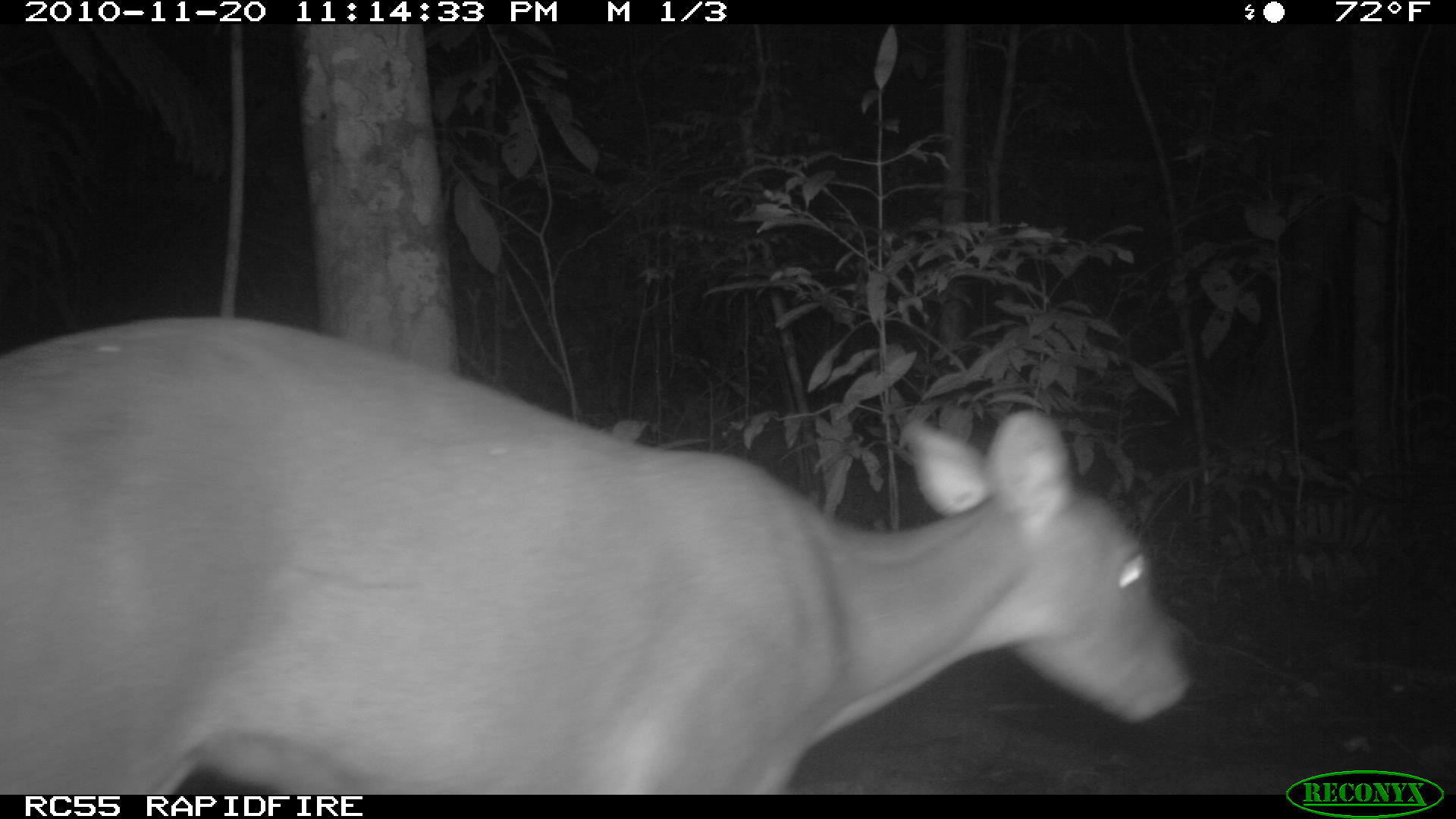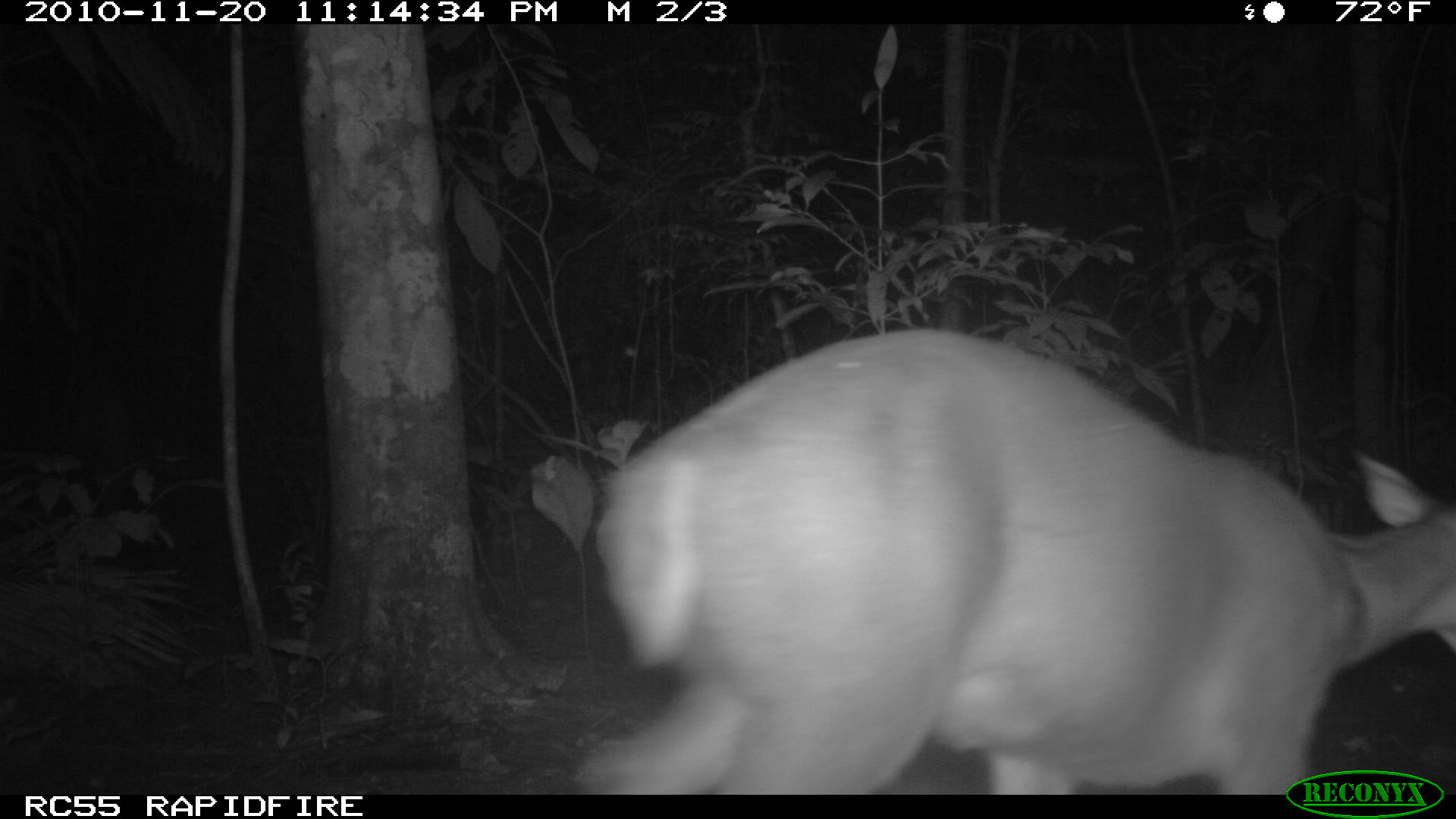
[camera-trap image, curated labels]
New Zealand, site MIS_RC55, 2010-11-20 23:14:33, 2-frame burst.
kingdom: Animalia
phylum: Chordata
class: Mammalia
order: Artiodactyla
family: Cervidae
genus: Odocoileus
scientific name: Odocoileus virginianus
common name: white-tailed deer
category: white tailed deer